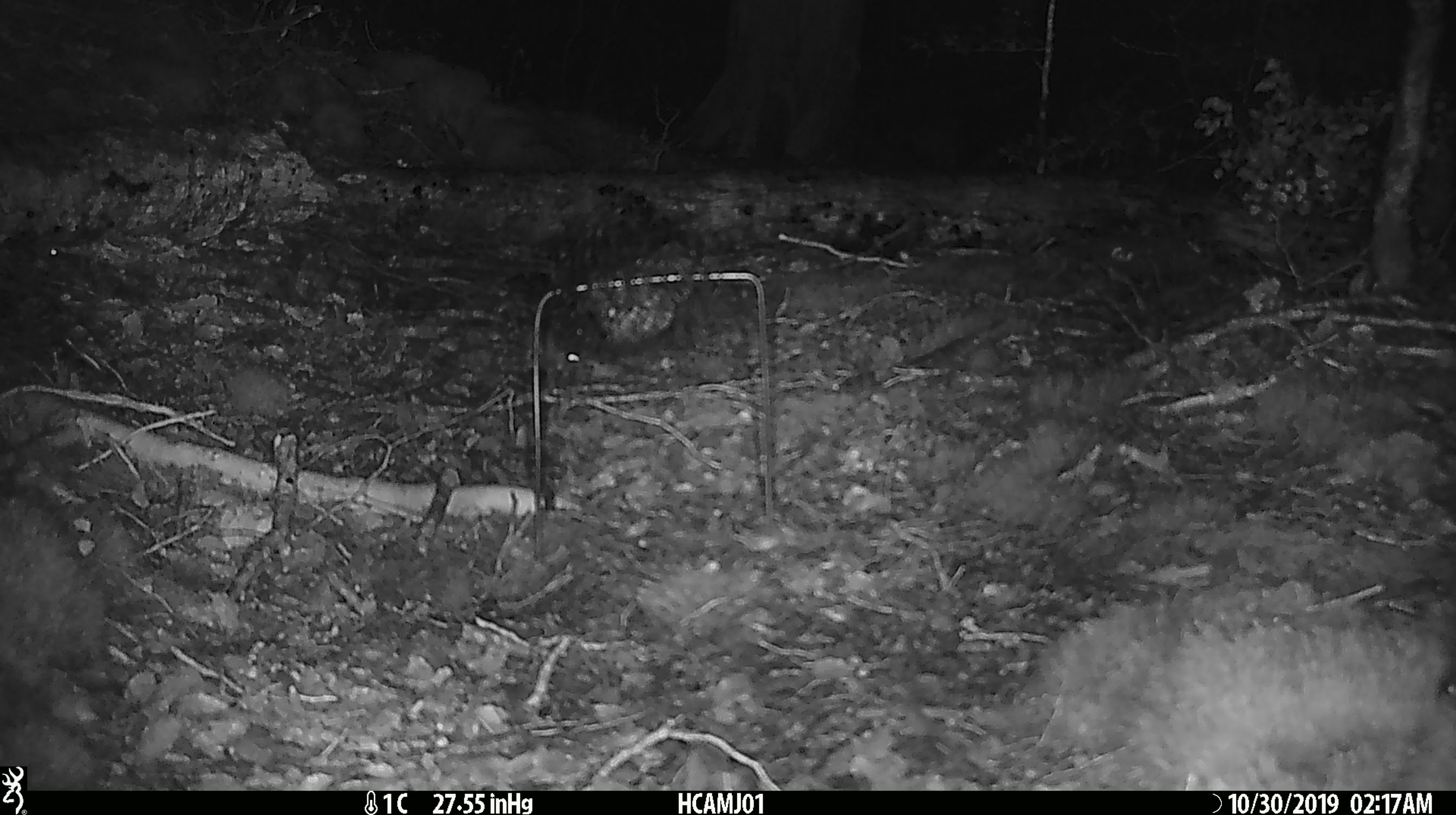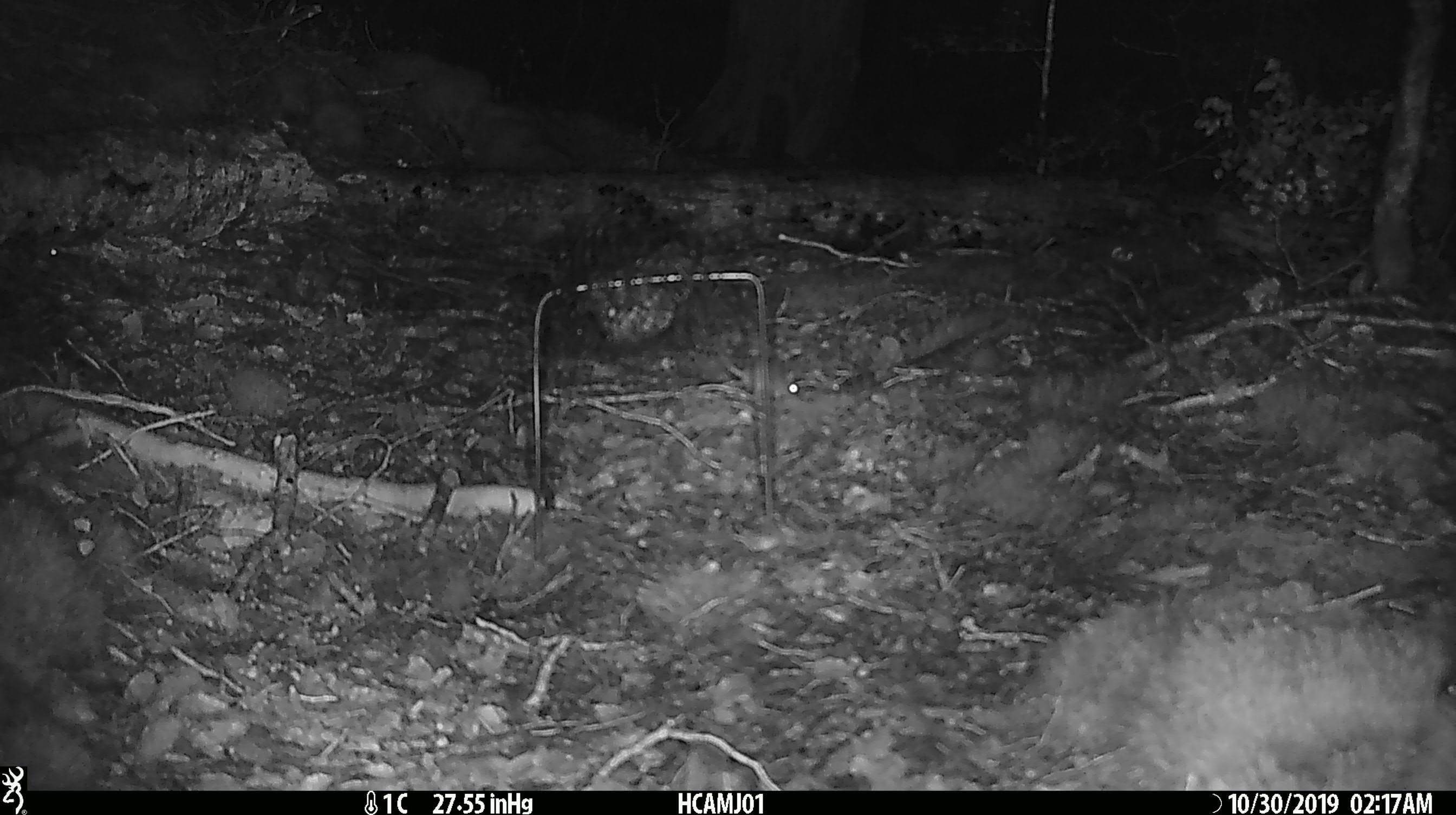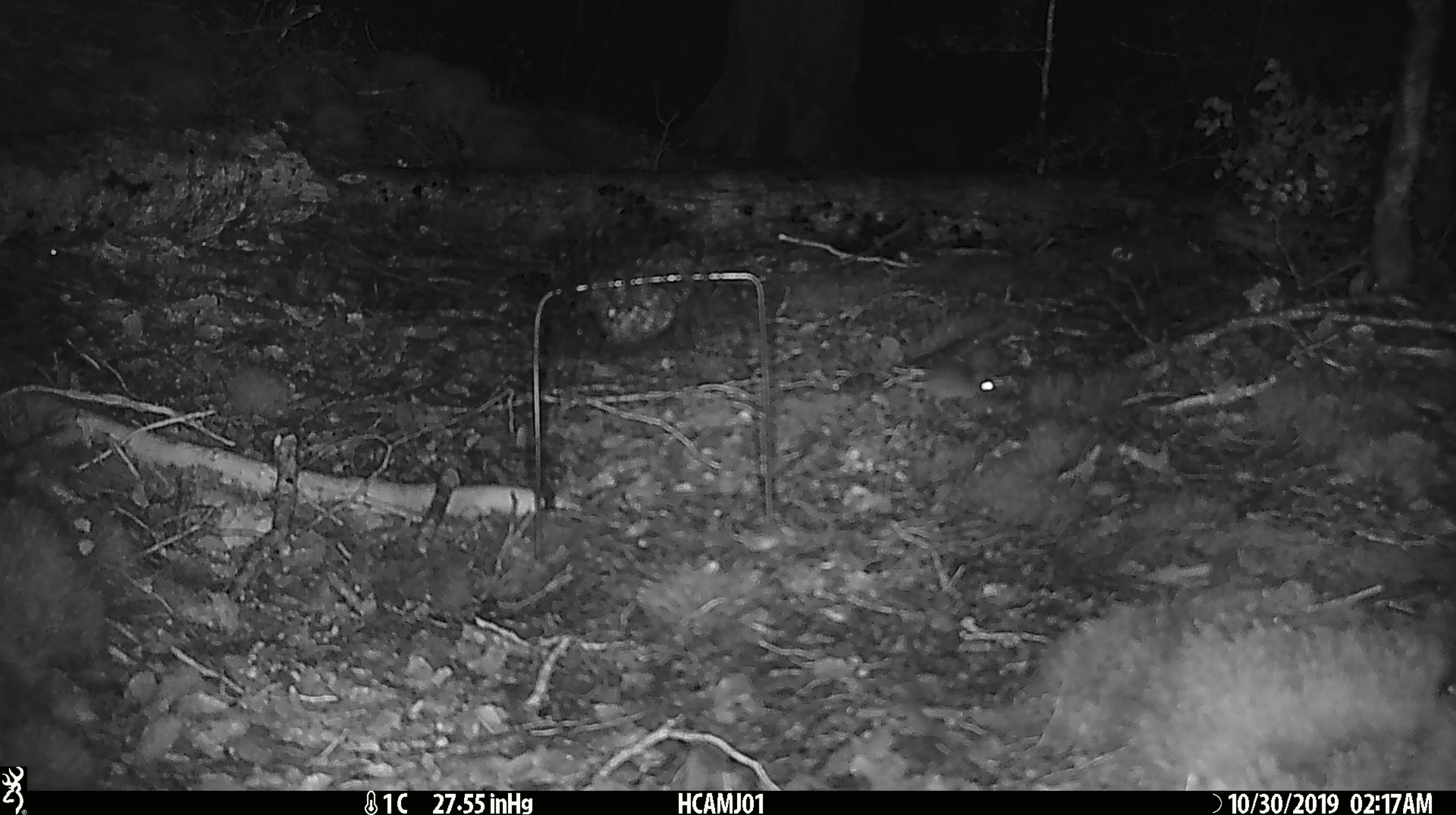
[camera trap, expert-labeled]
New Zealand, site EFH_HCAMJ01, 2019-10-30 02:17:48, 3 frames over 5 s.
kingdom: Animalia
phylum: Chordata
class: Mammalia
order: Rodentia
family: Muridae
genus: Mus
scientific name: Mus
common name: mouse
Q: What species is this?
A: Mouse (Mus).